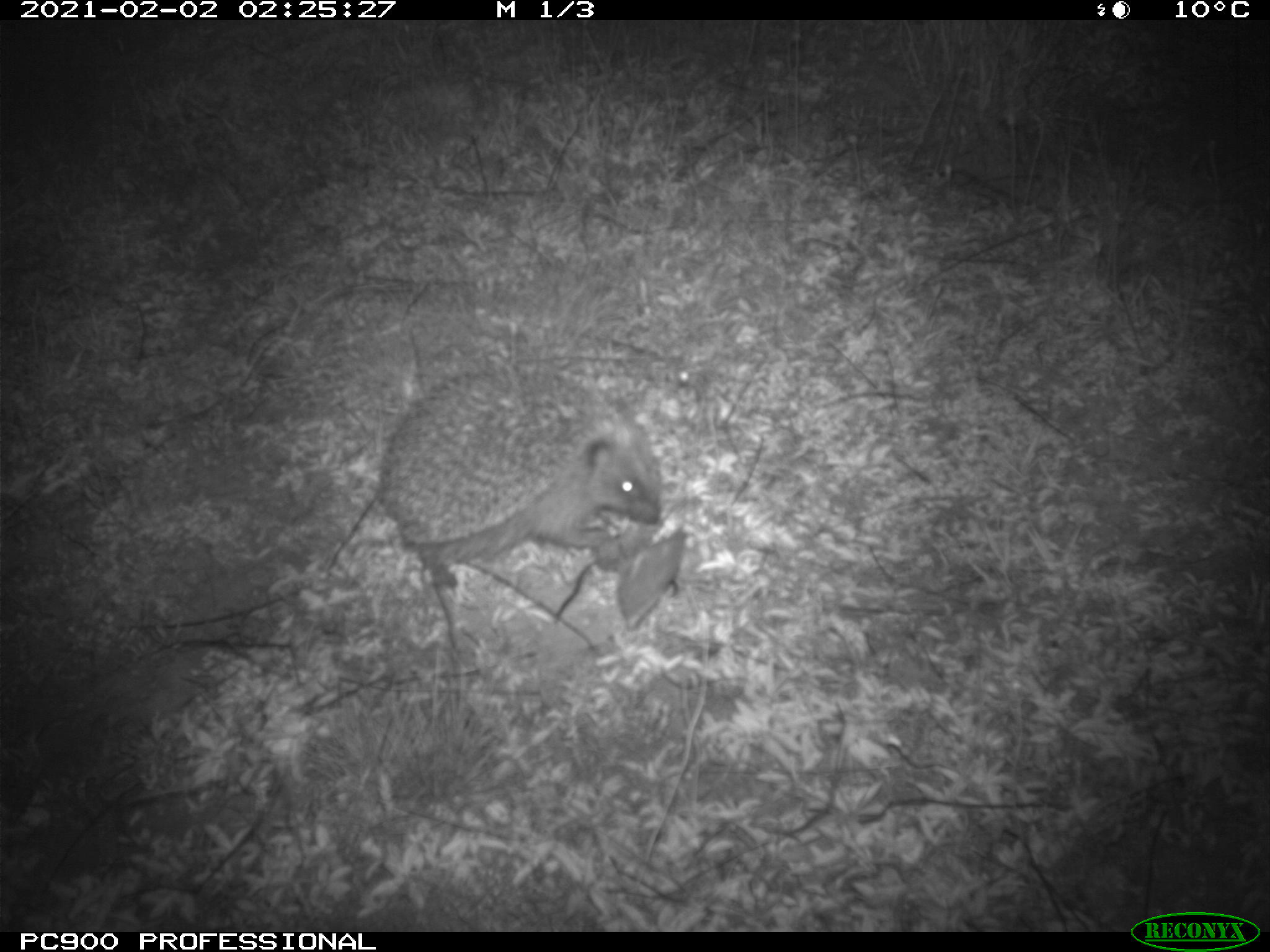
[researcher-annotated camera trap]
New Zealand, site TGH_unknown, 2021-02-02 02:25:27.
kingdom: Animalia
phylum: Chordata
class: Mammalia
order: Eulipotyphla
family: Erinaceidae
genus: Erinaceus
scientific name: Erinaceus europaeus europaeus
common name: european hedgehog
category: hedgehog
Hedgehog (european hedgehog) (Erinaceus europaeus europaeus).